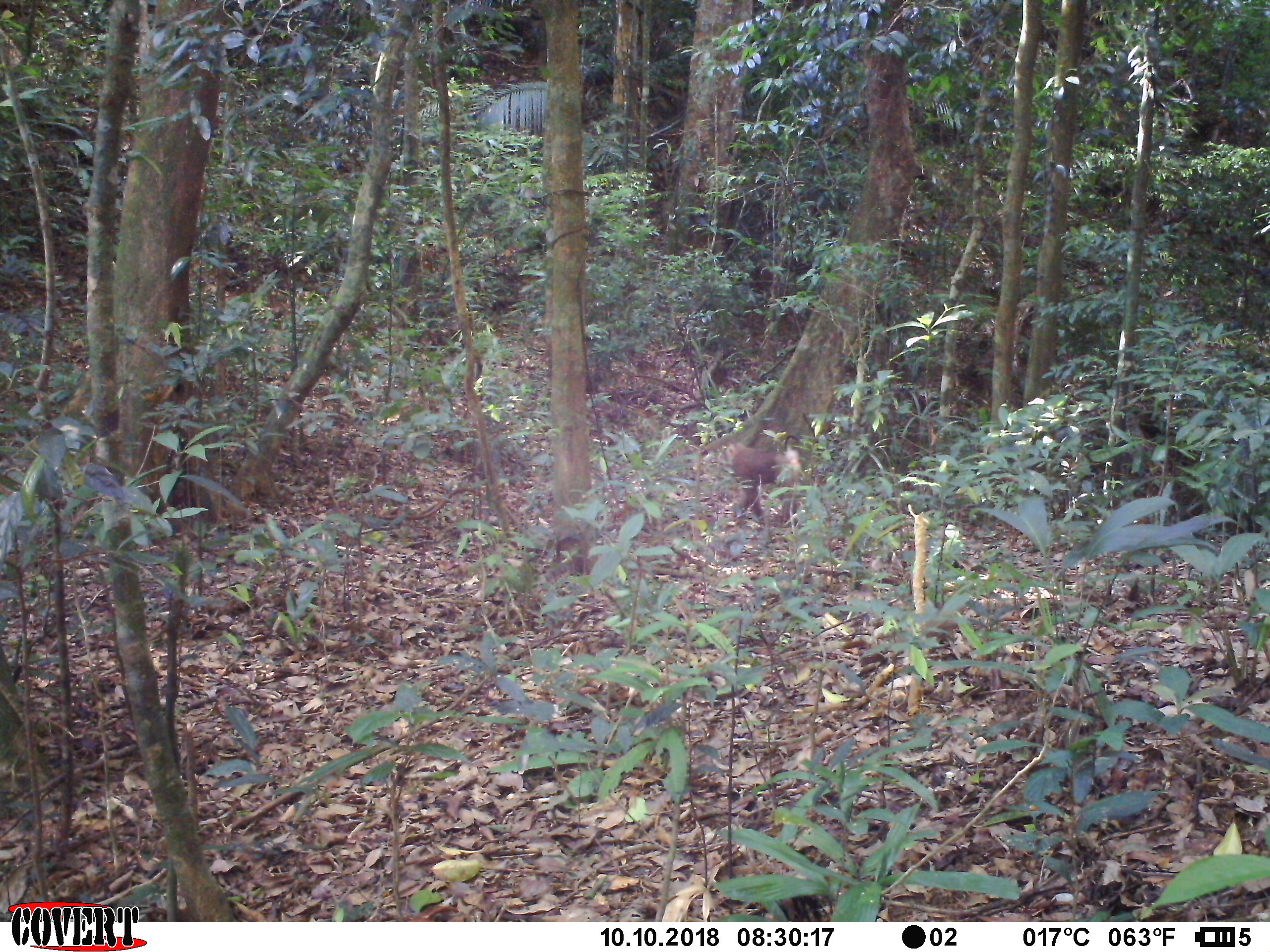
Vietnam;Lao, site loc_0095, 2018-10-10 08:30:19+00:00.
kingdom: Animalia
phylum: Chordata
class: Mammalia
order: Primates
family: Cercopithecidae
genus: Macaca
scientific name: Macaca nemestrina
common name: pig-tailed macaque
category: pig tailed macaque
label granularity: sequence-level